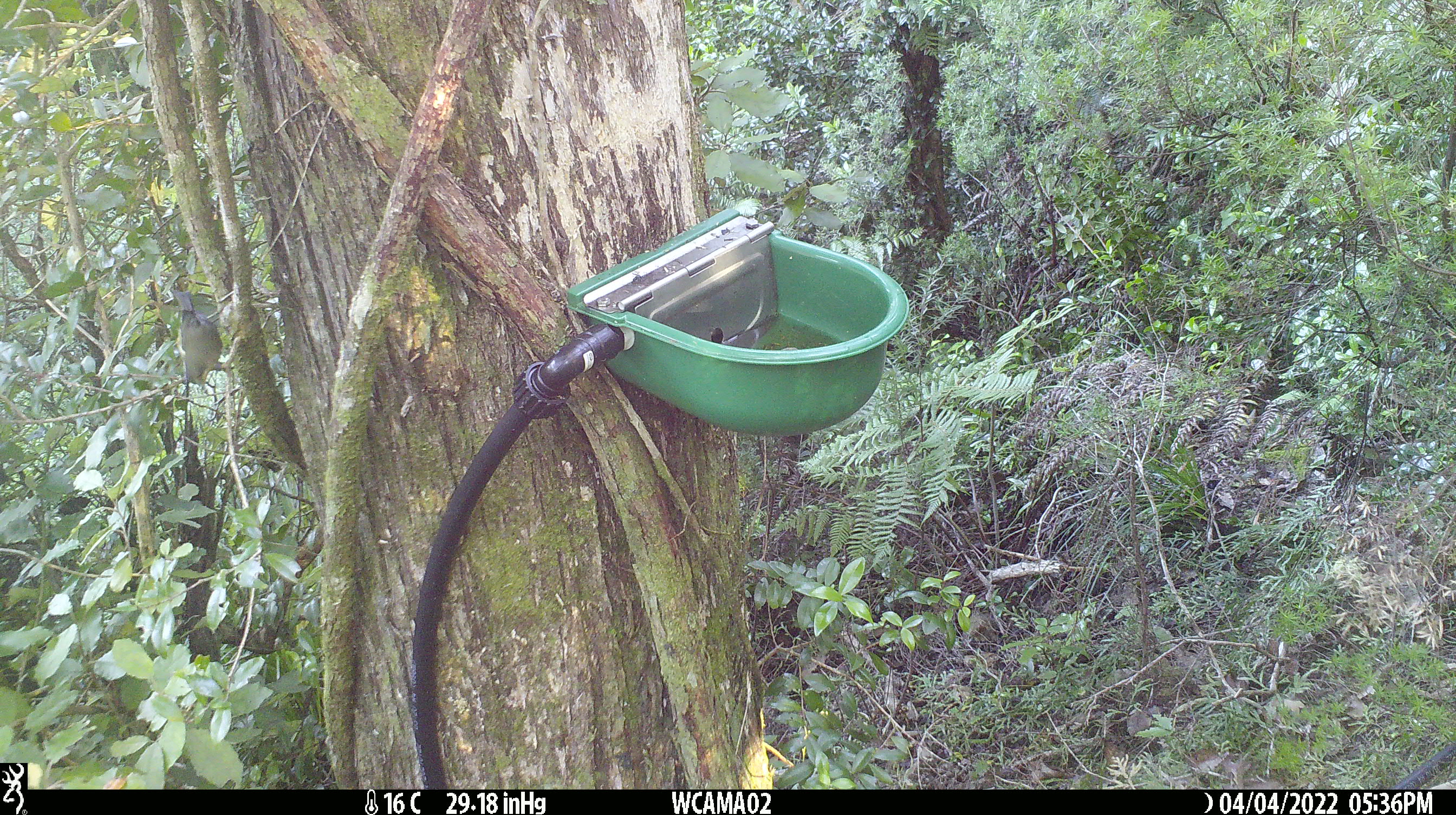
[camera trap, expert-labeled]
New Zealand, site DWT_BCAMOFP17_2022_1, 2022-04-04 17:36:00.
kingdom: Animalia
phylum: Chordata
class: Aves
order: Passeriformes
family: Meliphagidae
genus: Anthornis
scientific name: Anthornis melanura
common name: new zealand bellbird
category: bellbird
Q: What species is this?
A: Bellbird (new zealand bellbird) (Anthornis melanura).